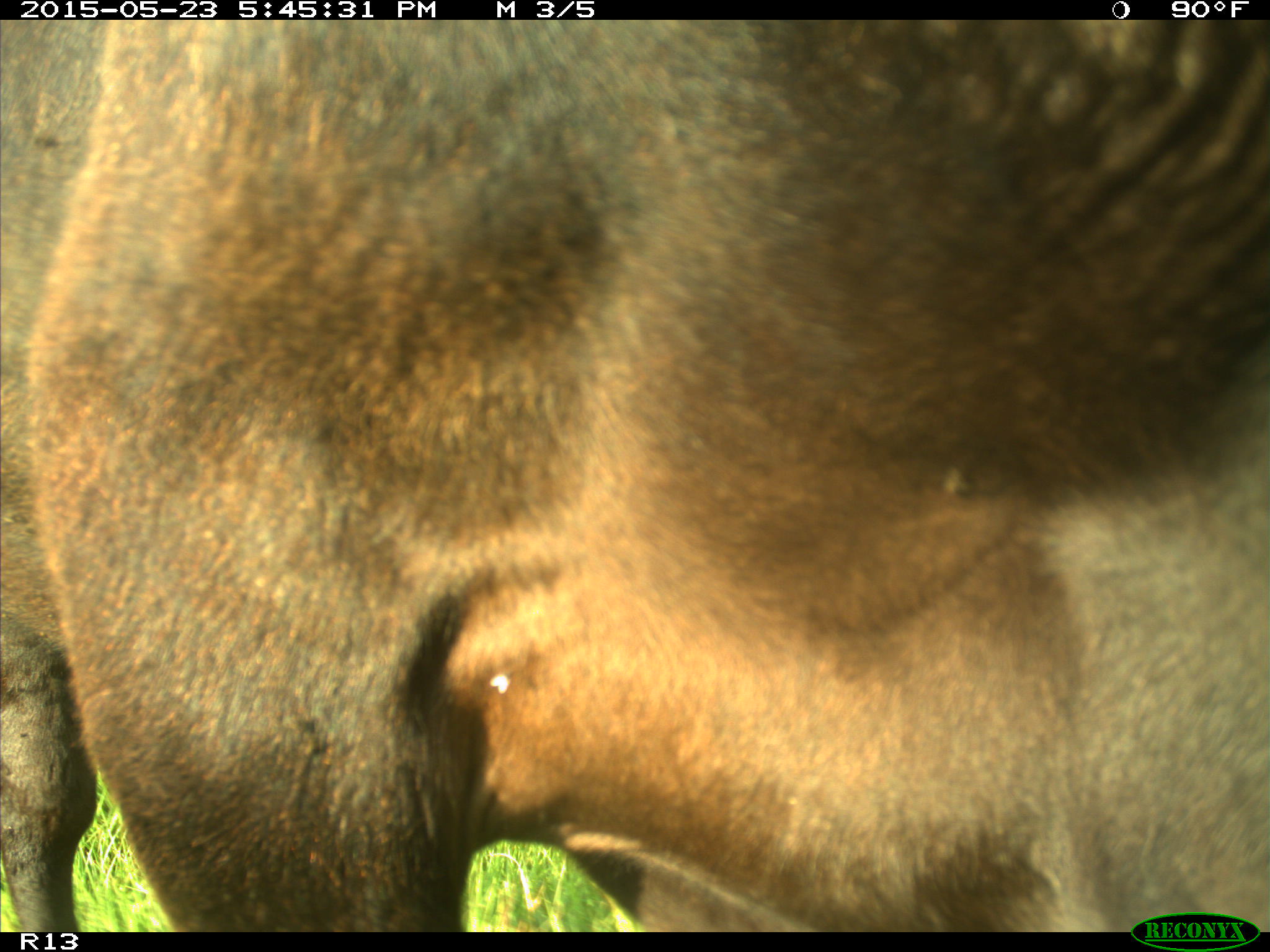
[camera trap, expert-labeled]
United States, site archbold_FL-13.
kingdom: Animalia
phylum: Chordata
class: Mammalia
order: Artiodactyla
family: Bovidae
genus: Bos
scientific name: Bos taurus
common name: domestic cow